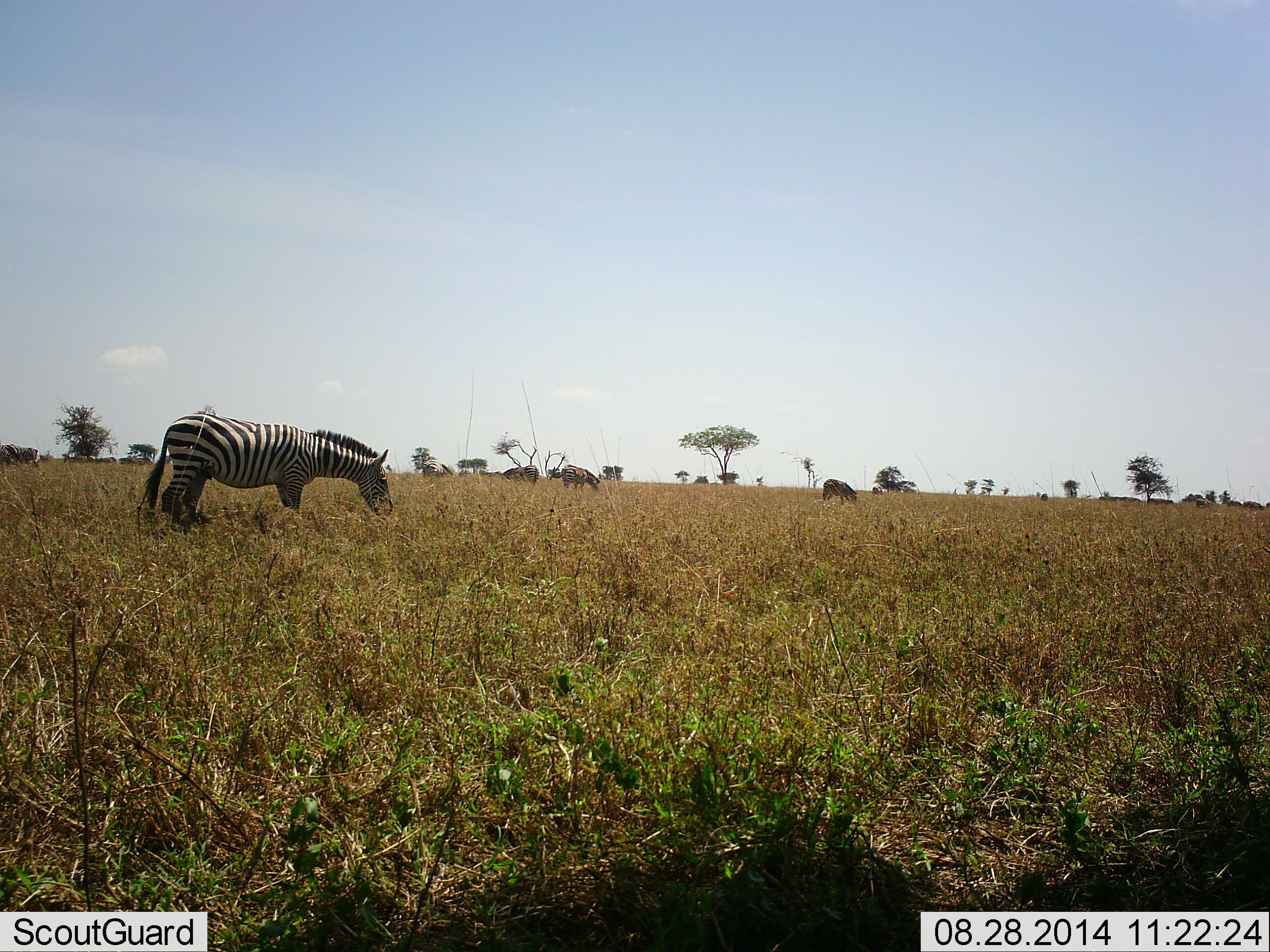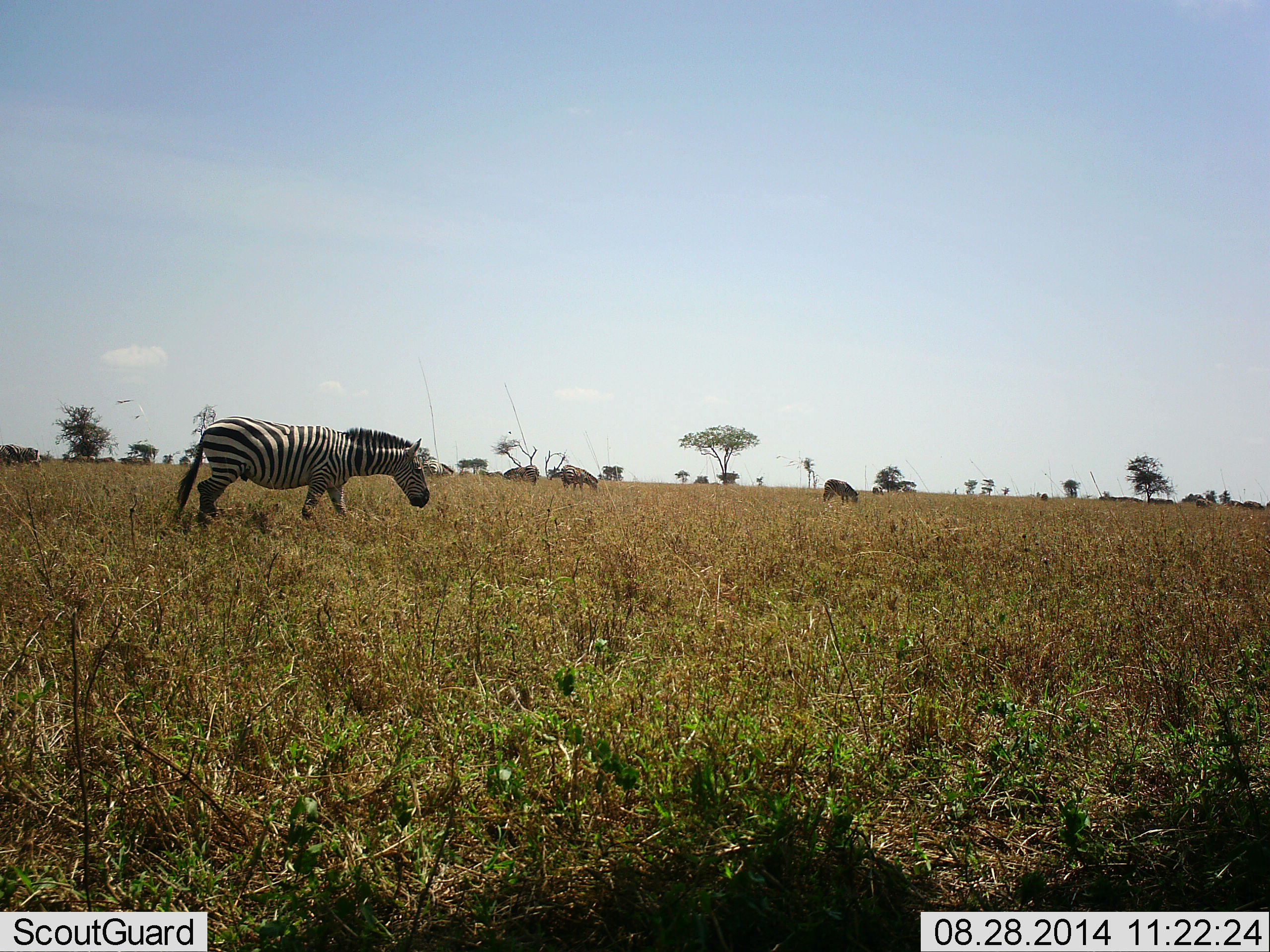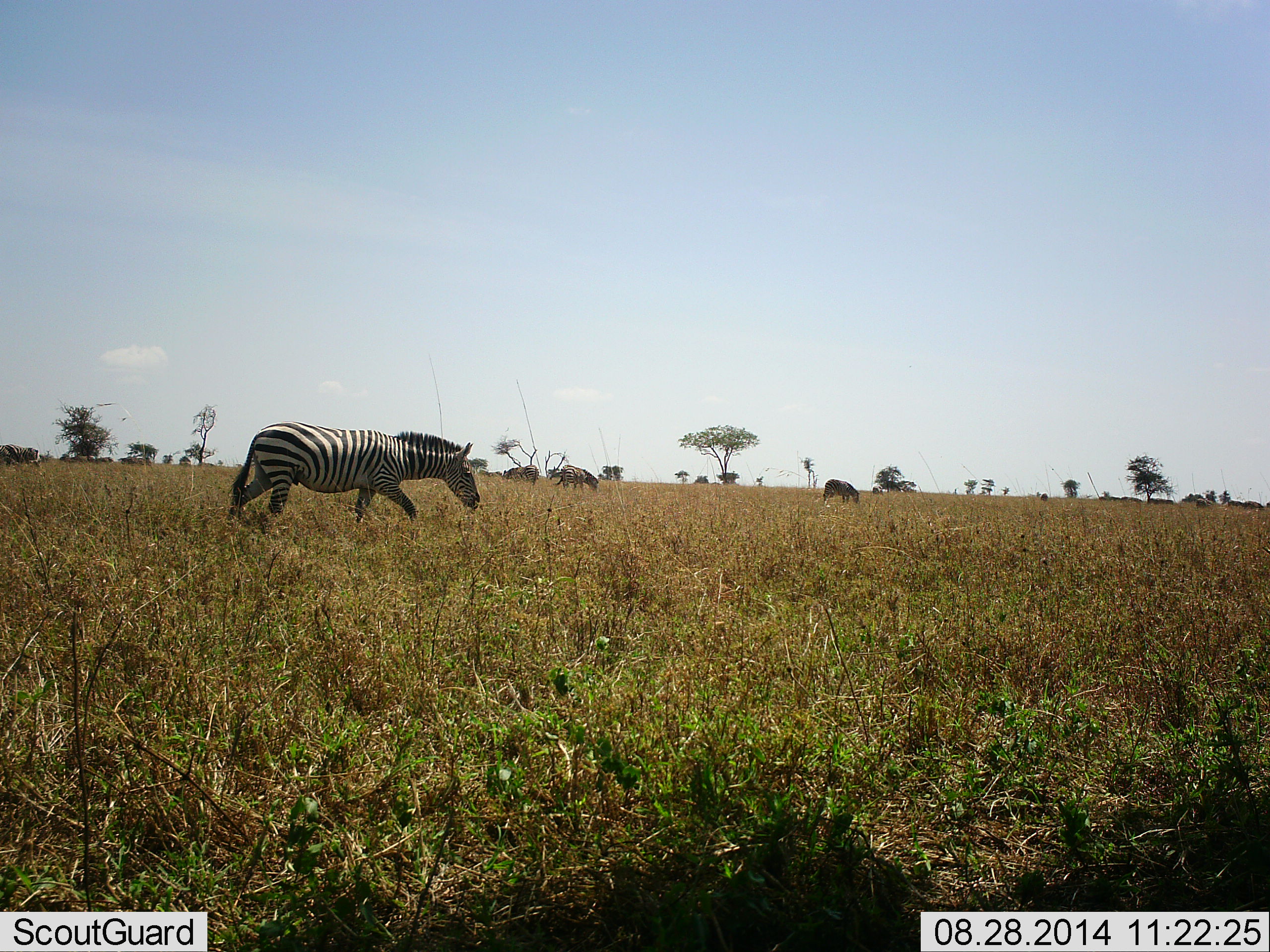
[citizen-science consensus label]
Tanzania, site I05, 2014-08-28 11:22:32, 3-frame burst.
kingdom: Animalia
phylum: Chordata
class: Mammalia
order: Perissodactyla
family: Equidae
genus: Equus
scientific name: Equus quagga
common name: plains zebra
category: zebra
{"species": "zebra (plains zebra) (Equus quagga)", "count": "4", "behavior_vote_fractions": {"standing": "36%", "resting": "0%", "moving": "82%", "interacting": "0%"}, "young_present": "0%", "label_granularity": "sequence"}